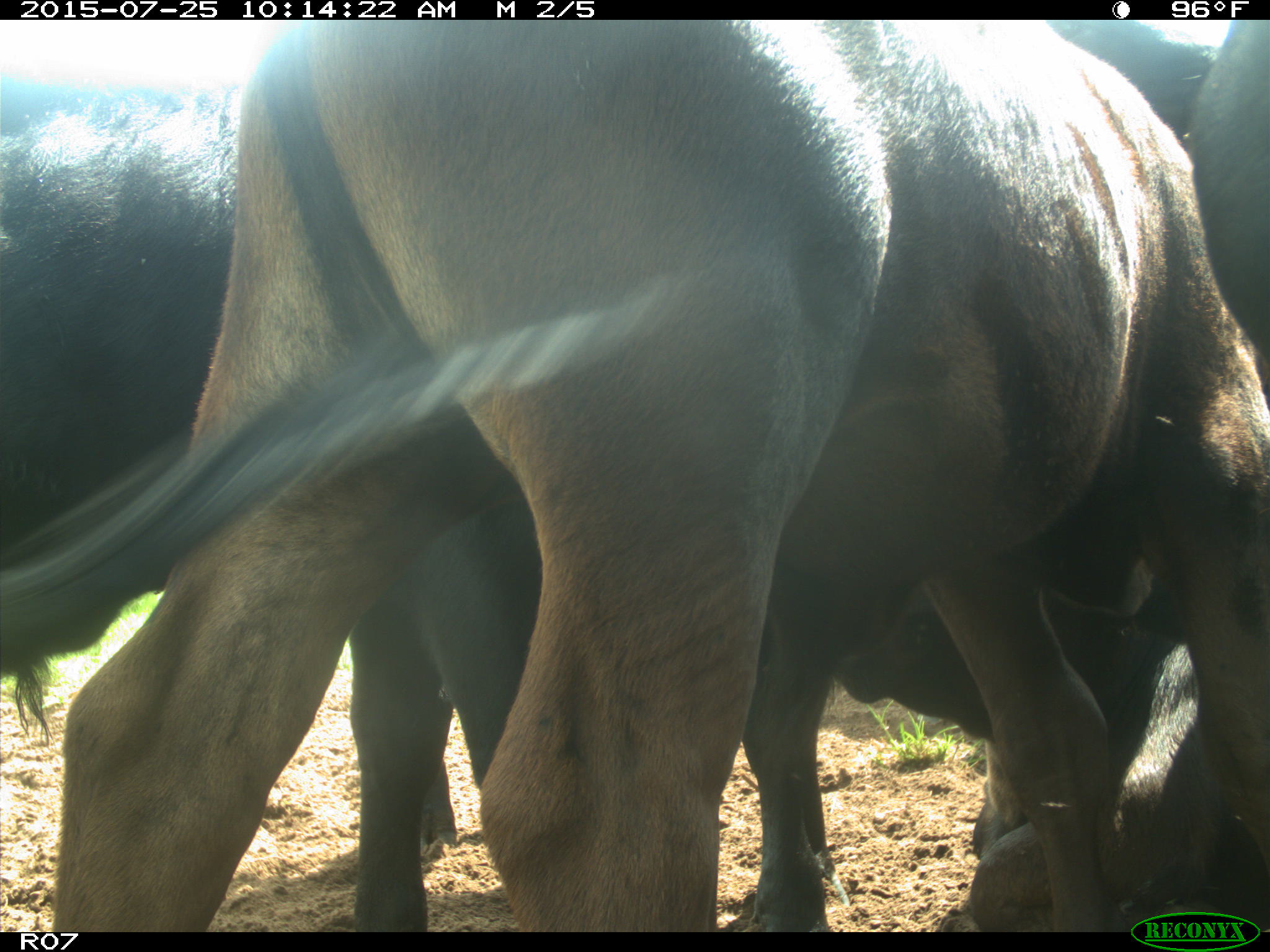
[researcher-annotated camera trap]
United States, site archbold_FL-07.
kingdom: Animalia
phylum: Chordata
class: Mammalia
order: Artiodactyla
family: Bovidae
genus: Bos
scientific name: Bos taurus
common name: domestic cow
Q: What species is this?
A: Bos taurus (domestic cow).